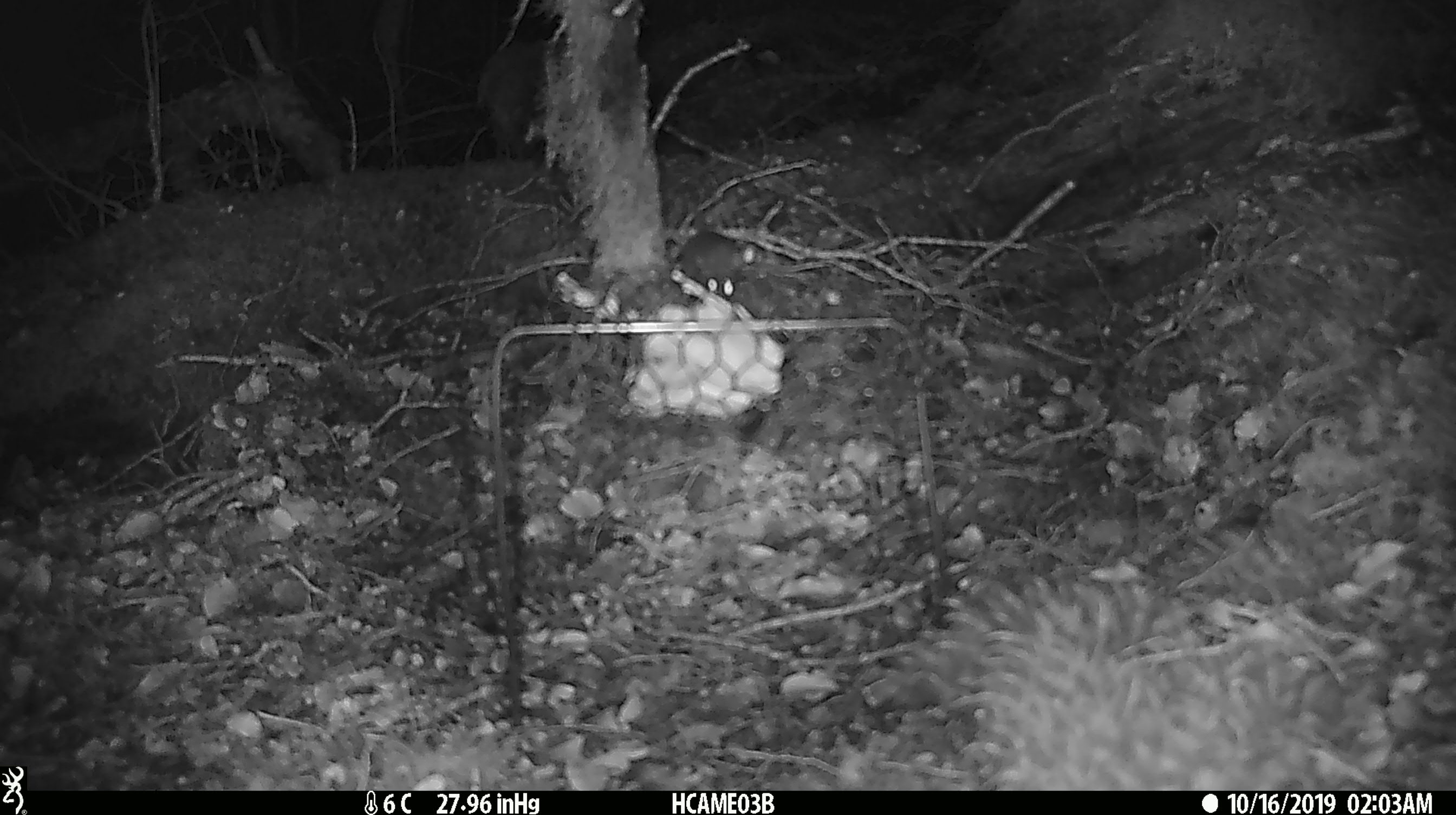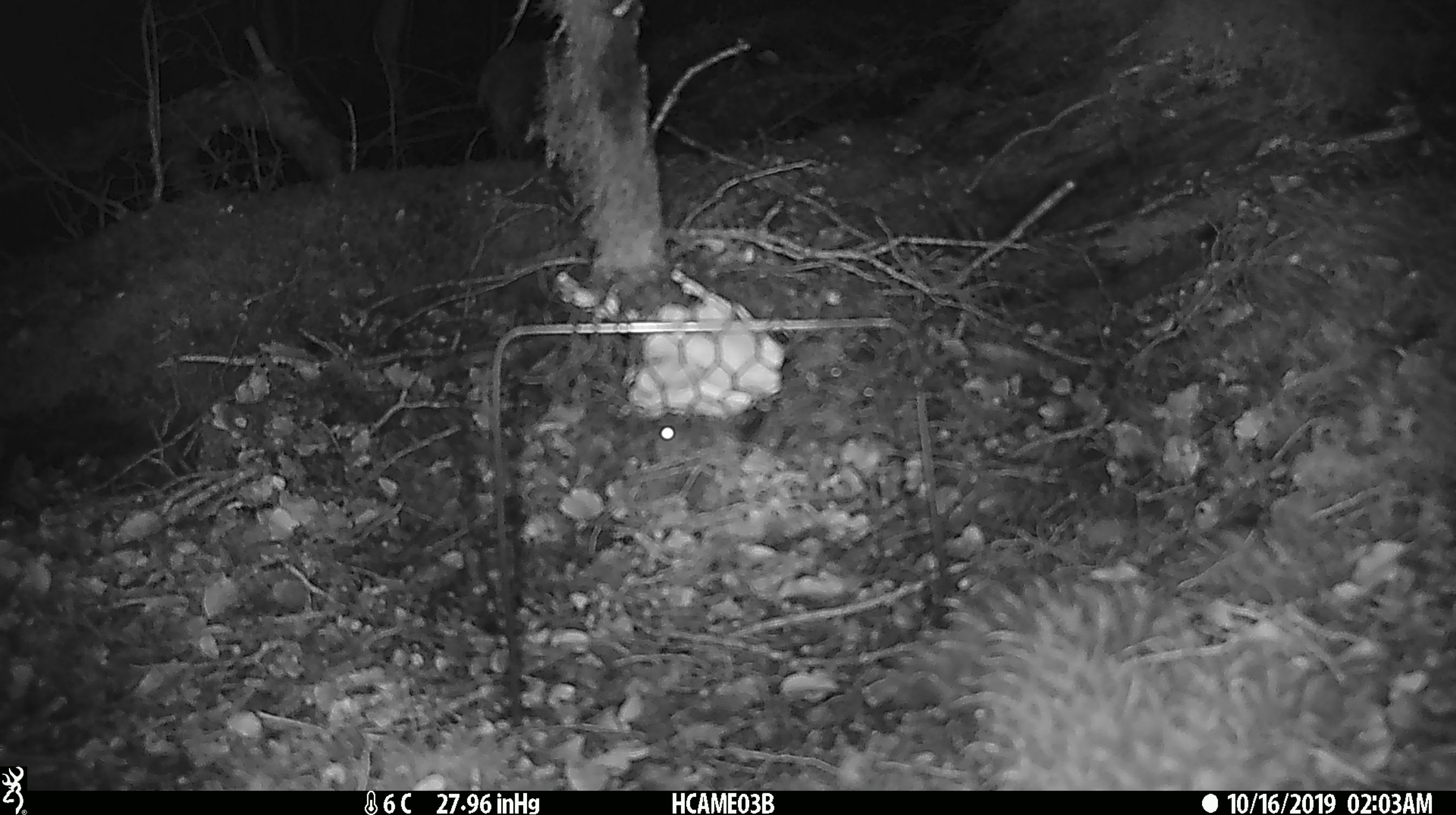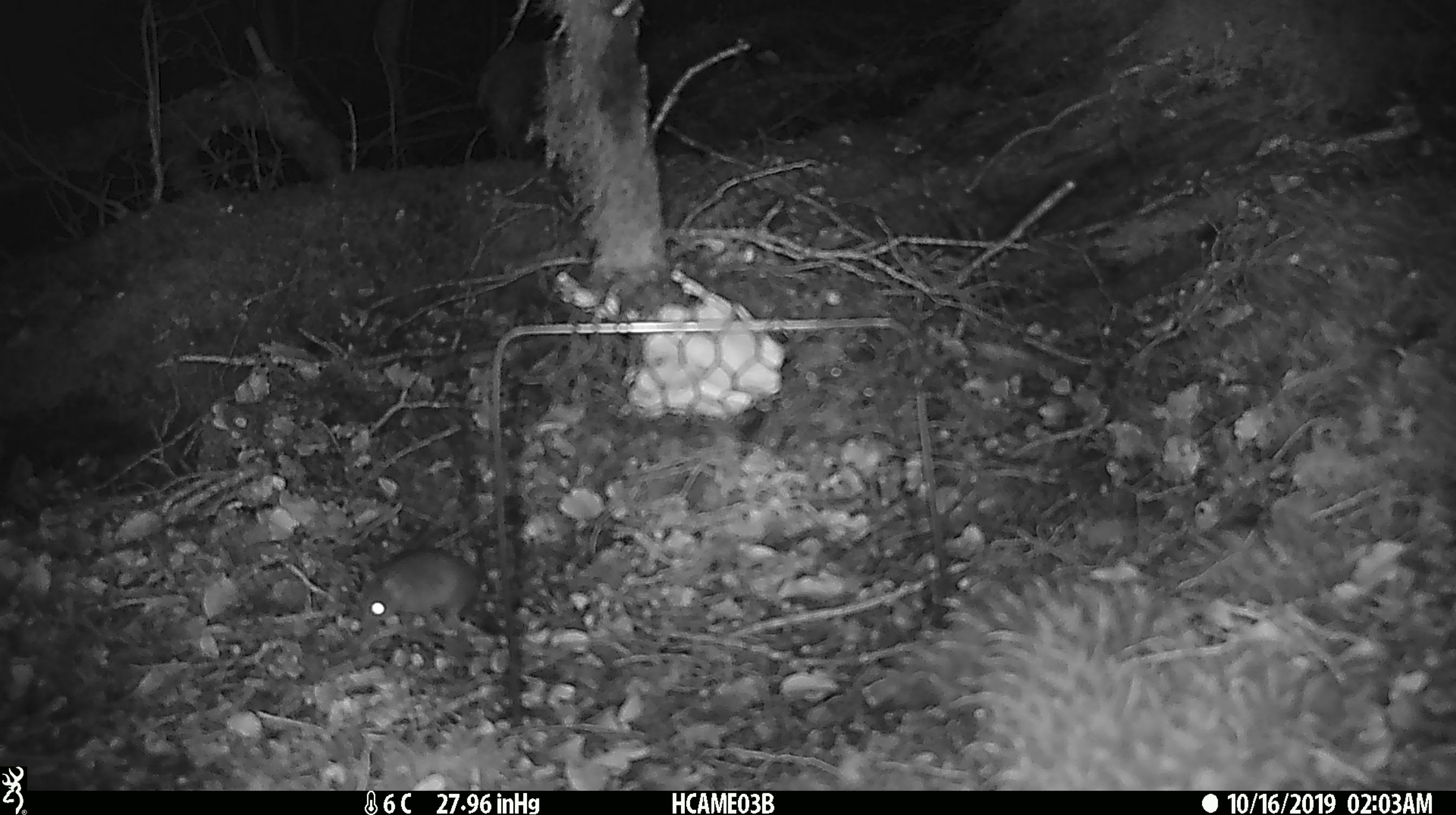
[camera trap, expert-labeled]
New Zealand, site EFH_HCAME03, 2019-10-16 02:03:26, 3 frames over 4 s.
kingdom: Animalia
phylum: Chordata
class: Mammalia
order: Rodentia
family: Muridae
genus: Mus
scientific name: Mus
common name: mouse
Mouse (Mus).